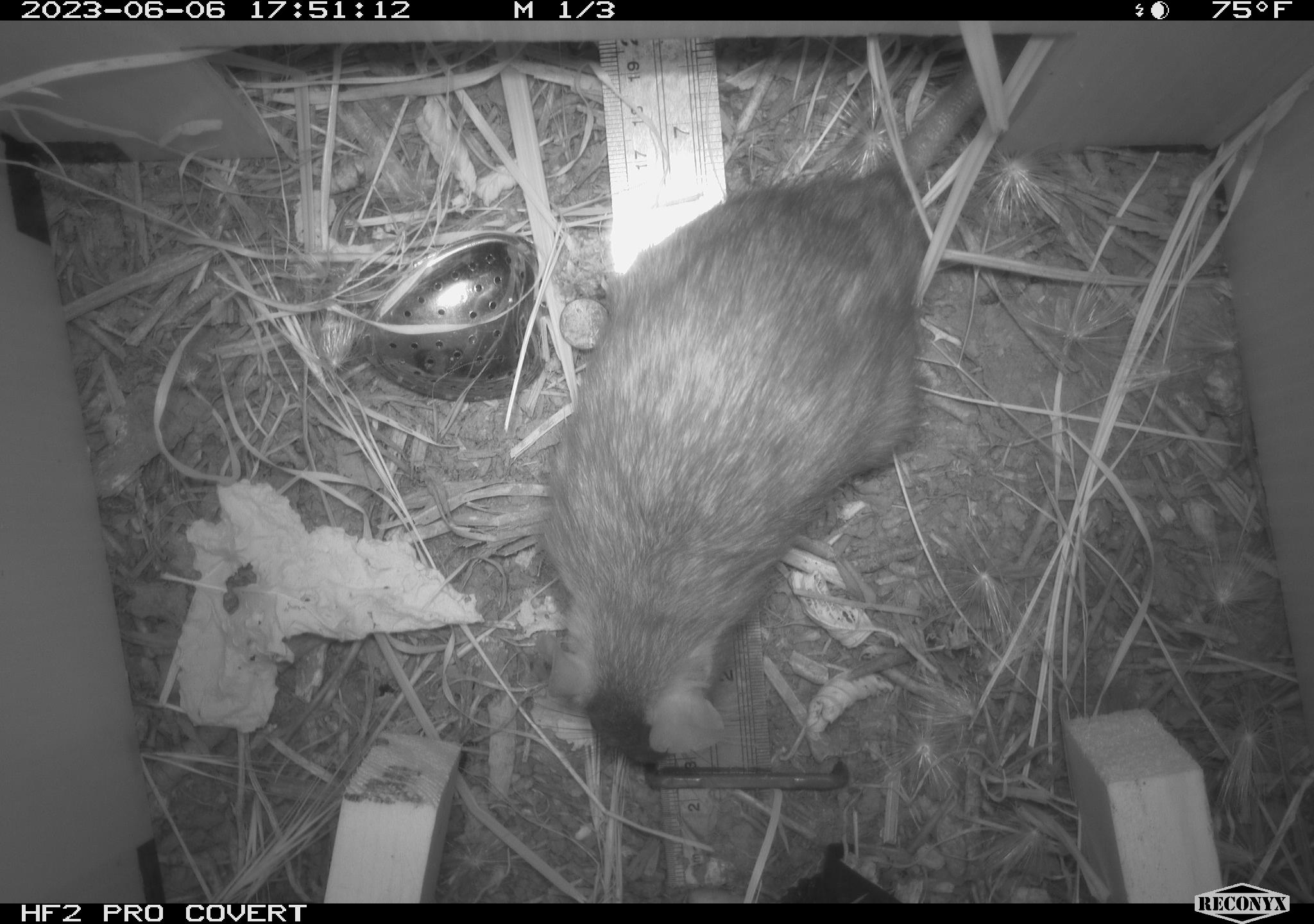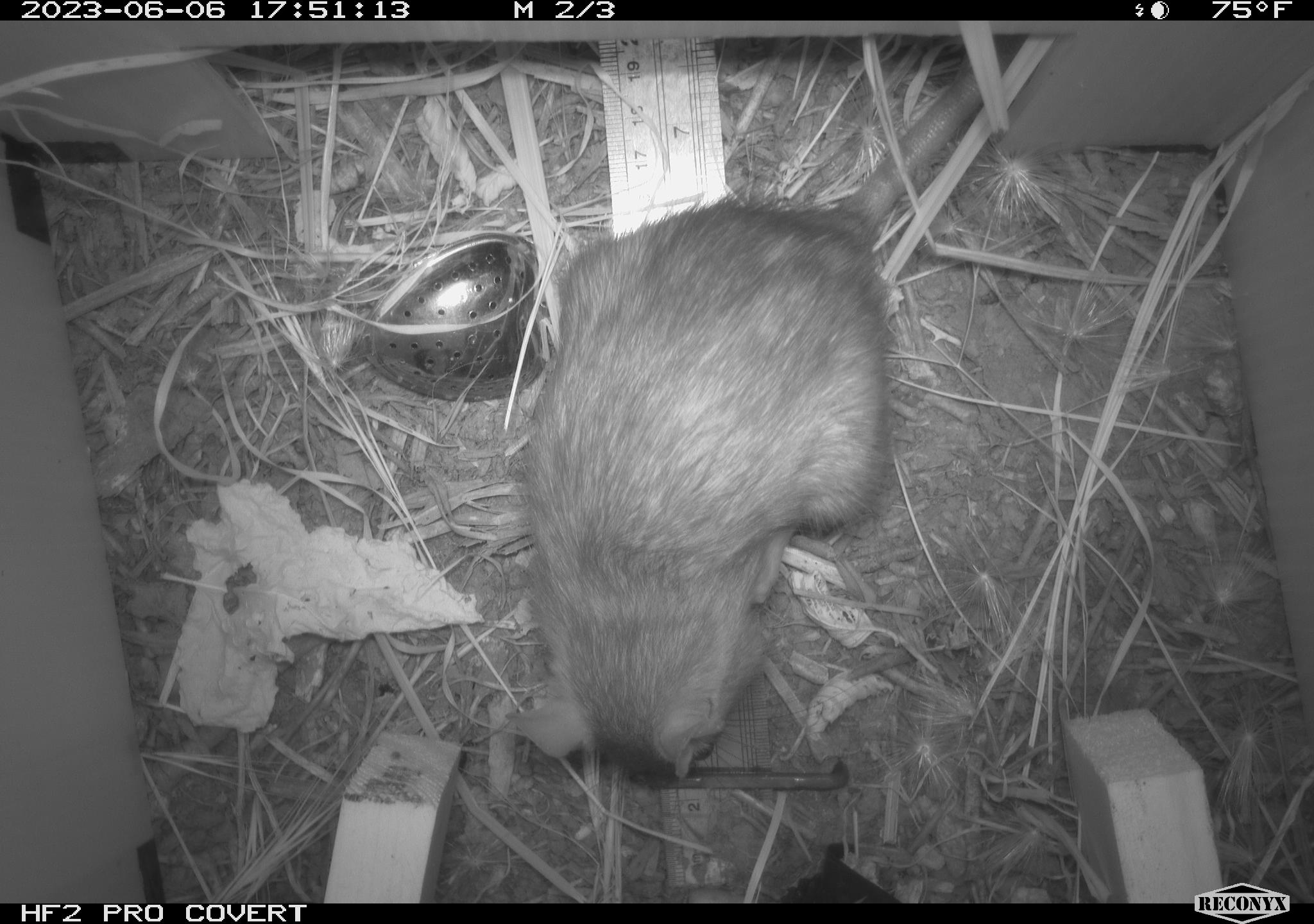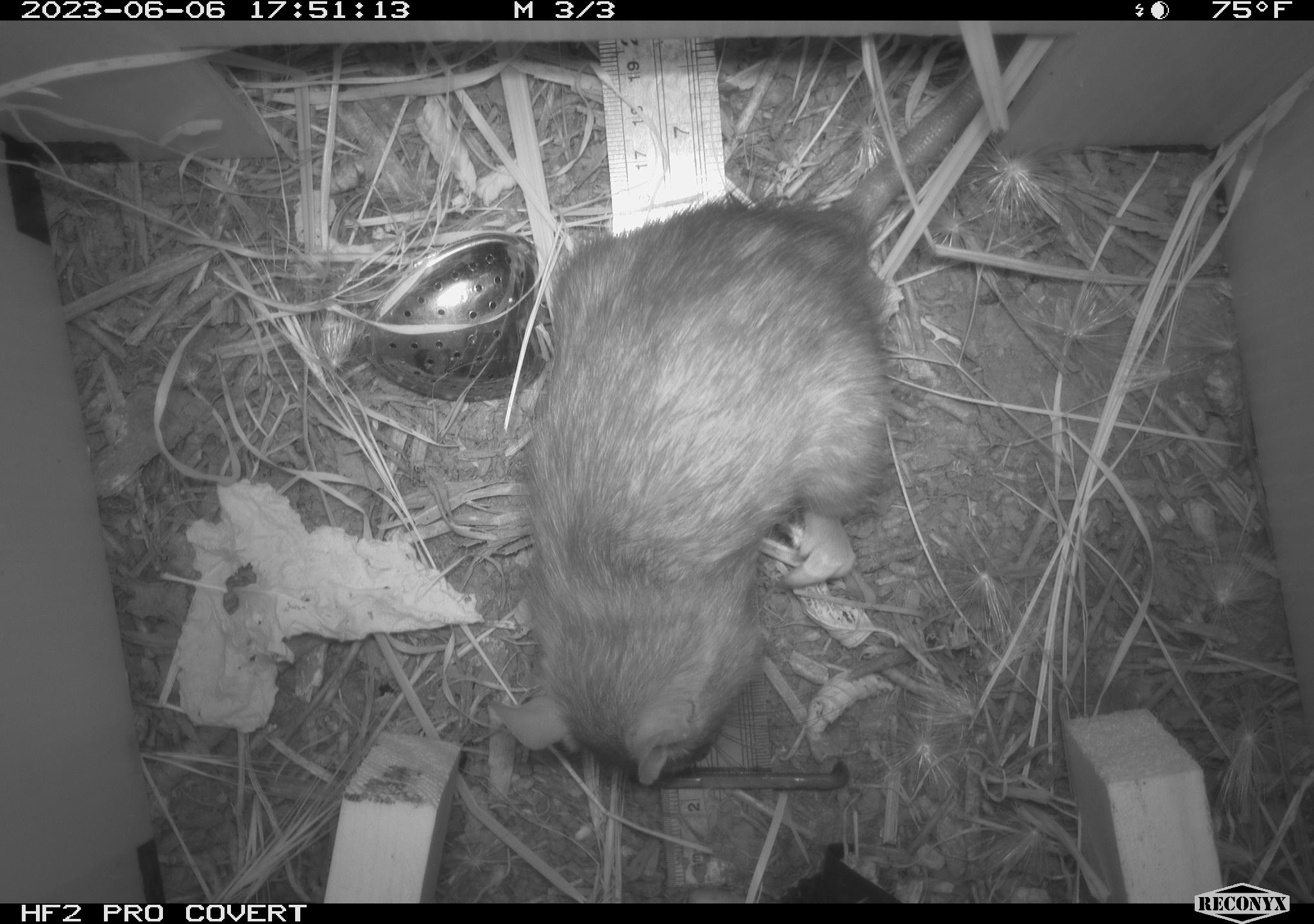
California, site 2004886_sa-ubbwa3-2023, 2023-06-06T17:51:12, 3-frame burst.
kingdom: Animalia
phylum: Chordata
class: Mammalia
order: Rodentia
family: Muridae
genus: Rattus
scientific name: Rattus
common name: rat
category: rattus species